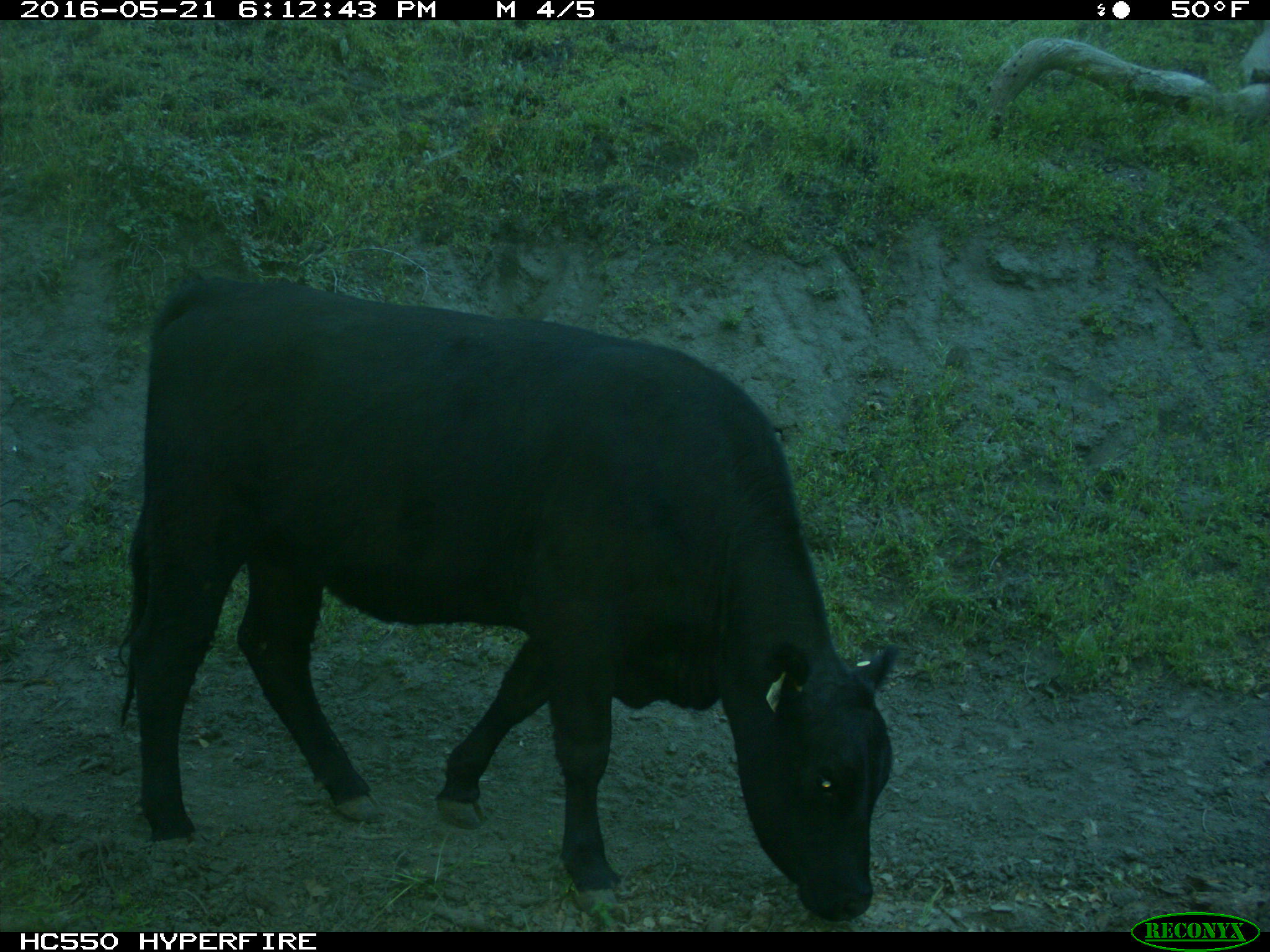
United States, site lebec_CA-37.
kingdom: Animalia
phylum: Chordata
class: Mammalia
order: Artiodactyla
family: Bovidae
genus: Bos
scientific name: Bos taurus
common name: domestic cow